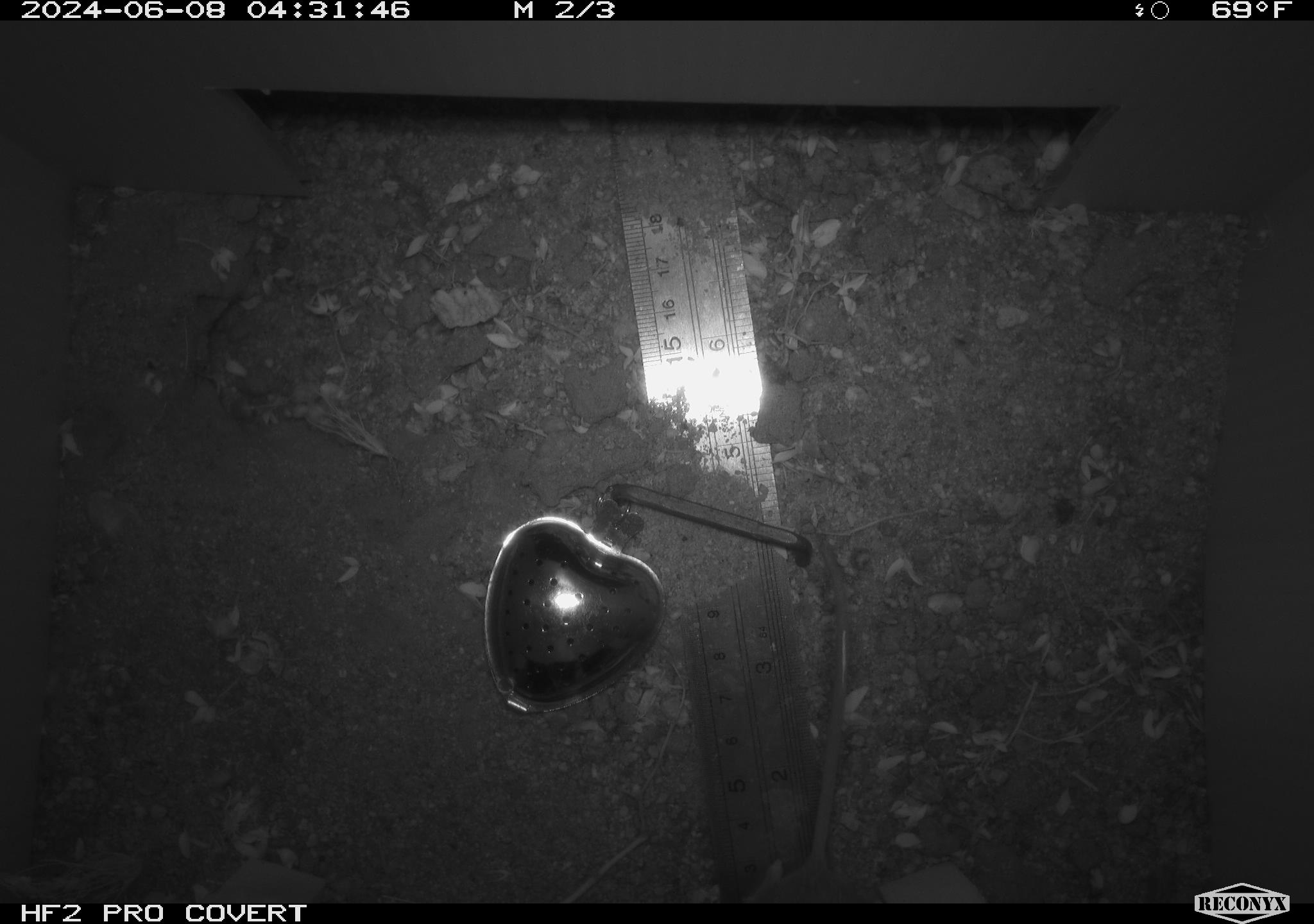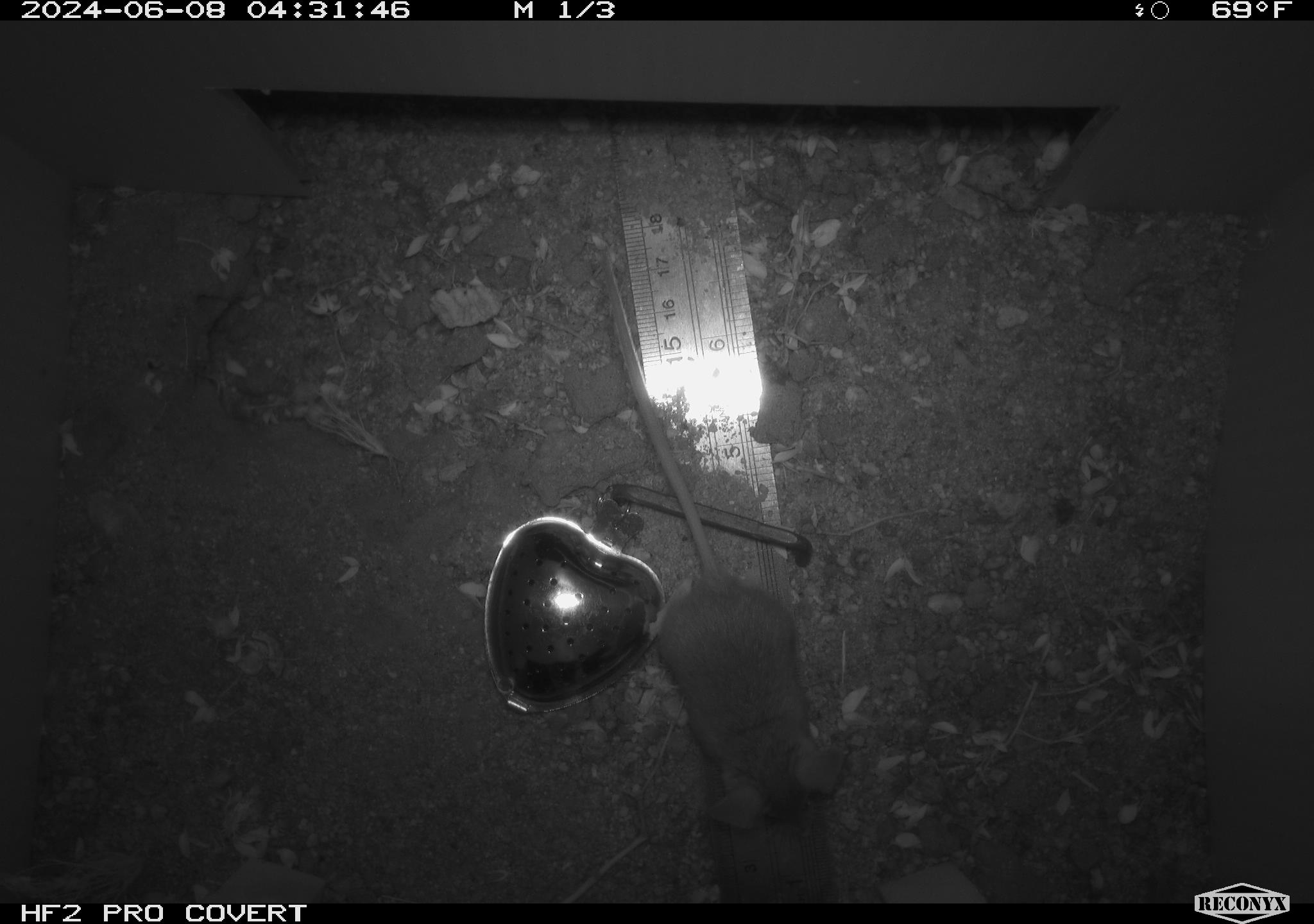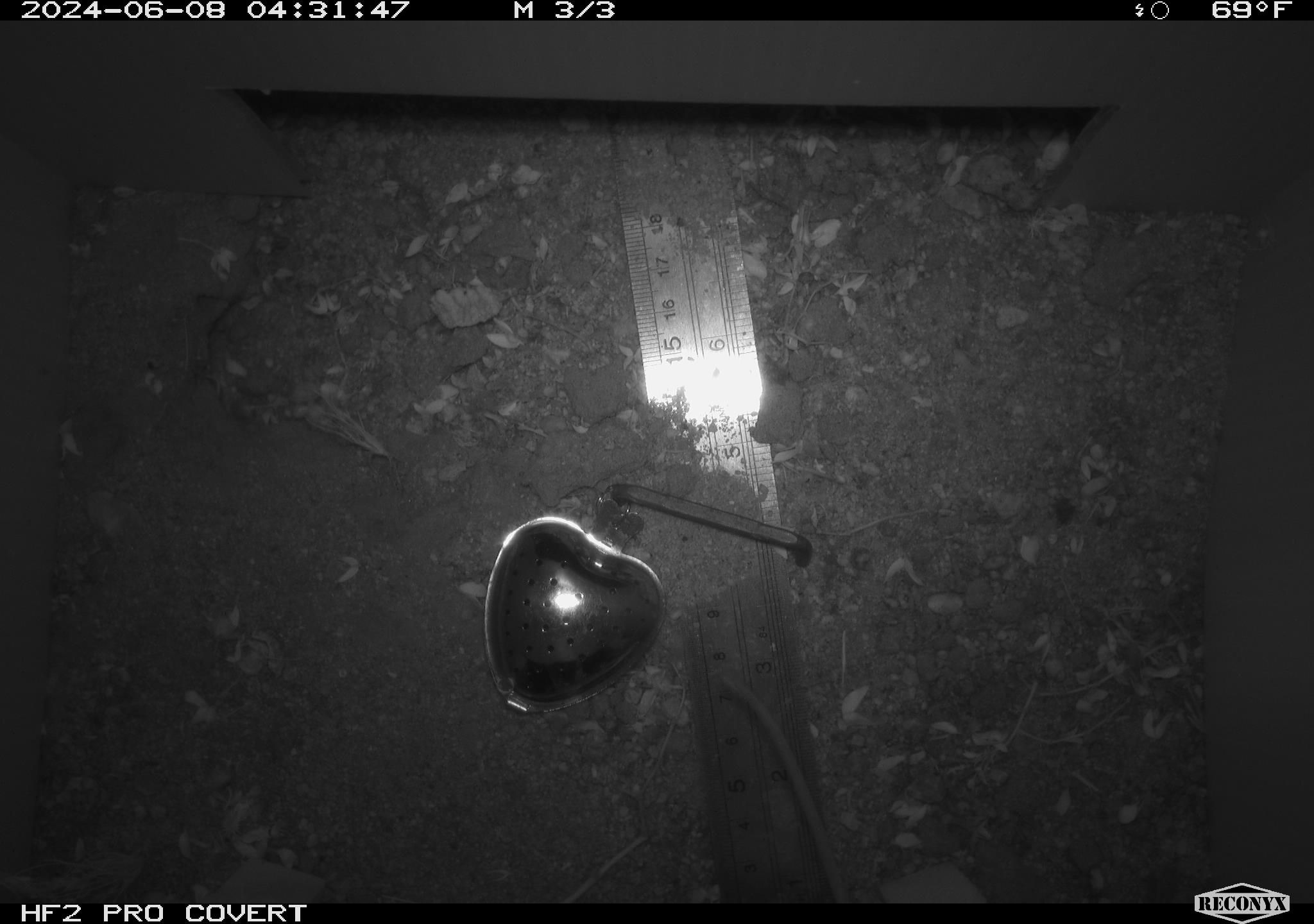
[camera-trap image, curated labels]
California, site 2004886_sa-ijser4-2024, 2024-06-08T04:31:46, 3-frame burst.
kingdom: Animalia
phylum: Chordata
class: Mammalia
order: Rodentia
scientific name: Rodentia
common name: woodrat or rat or mouse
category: woodrat or rat or mouse species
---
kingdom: Animalia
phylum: Chordata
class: Mammalia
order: Rodentia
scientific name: Rodentia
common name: mouse species